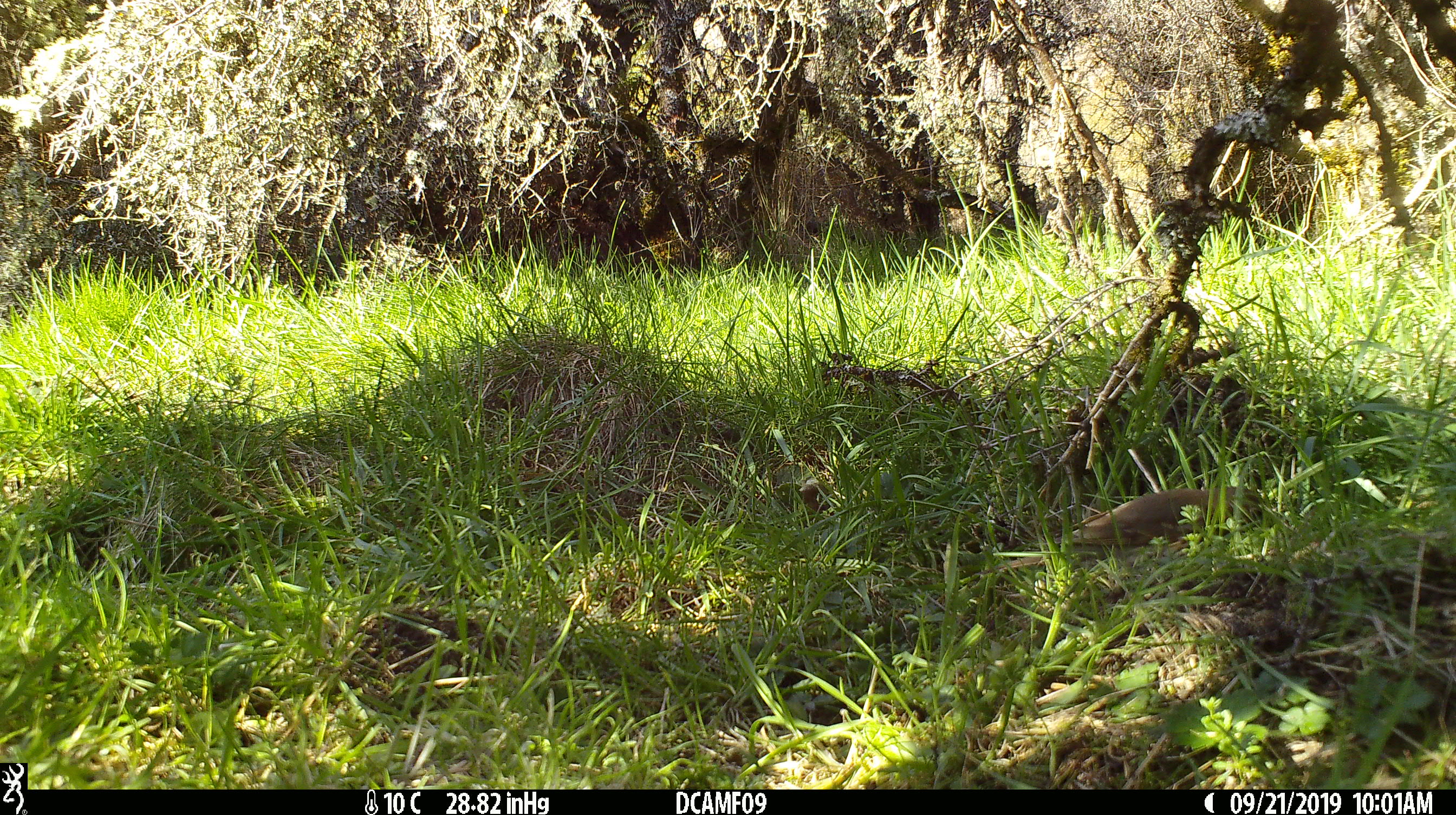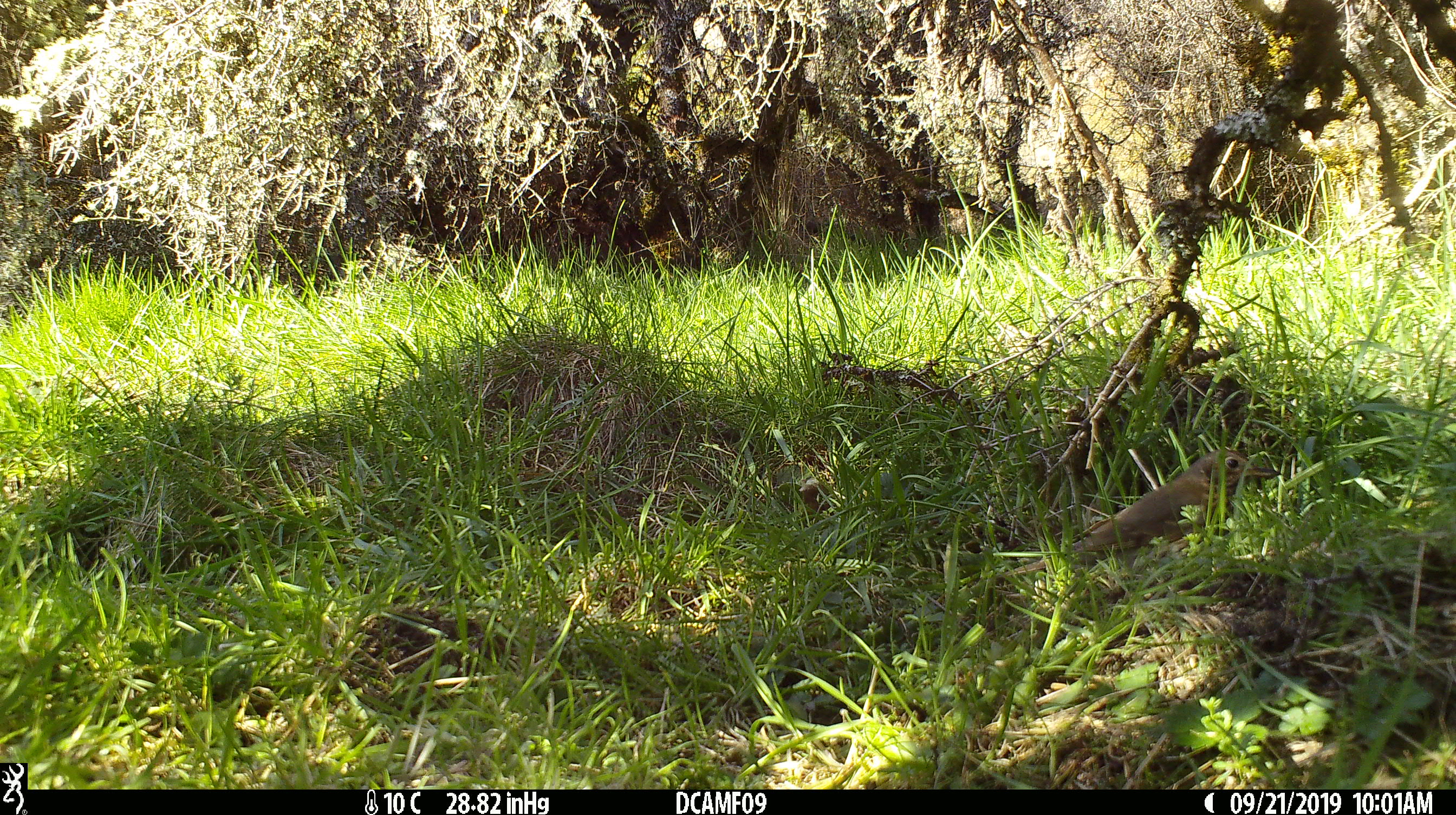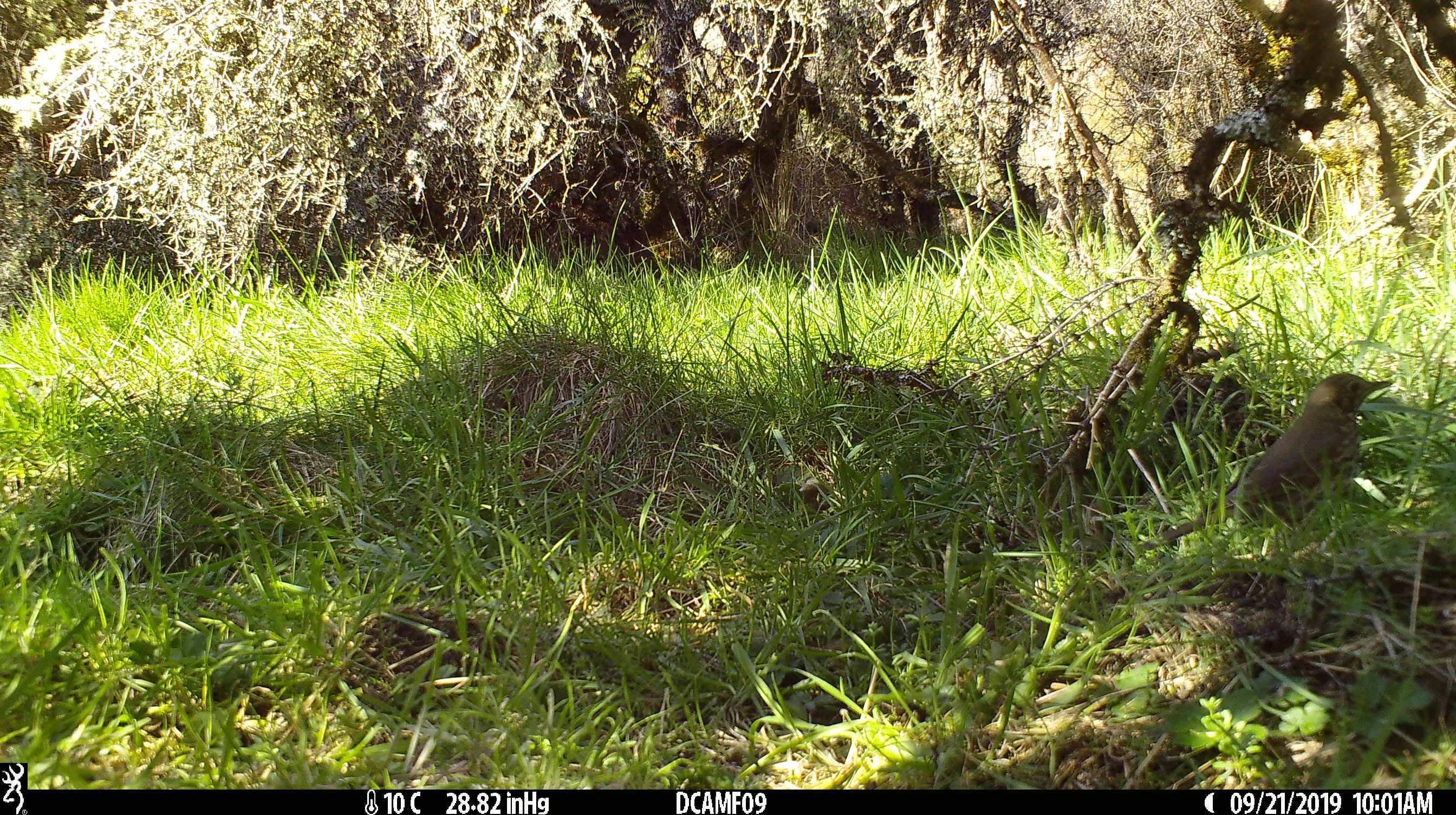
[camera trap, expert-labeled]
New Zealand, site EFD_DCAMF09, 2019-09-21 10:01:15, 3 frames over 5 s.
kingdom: Animalia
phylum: Chordata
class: Aves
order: Passeriformes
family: Turdidae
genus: Turdus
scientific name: Turdus philomelos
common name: song thrush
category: thrush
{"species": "thrush (song thrush) (Turdus philomelos)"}